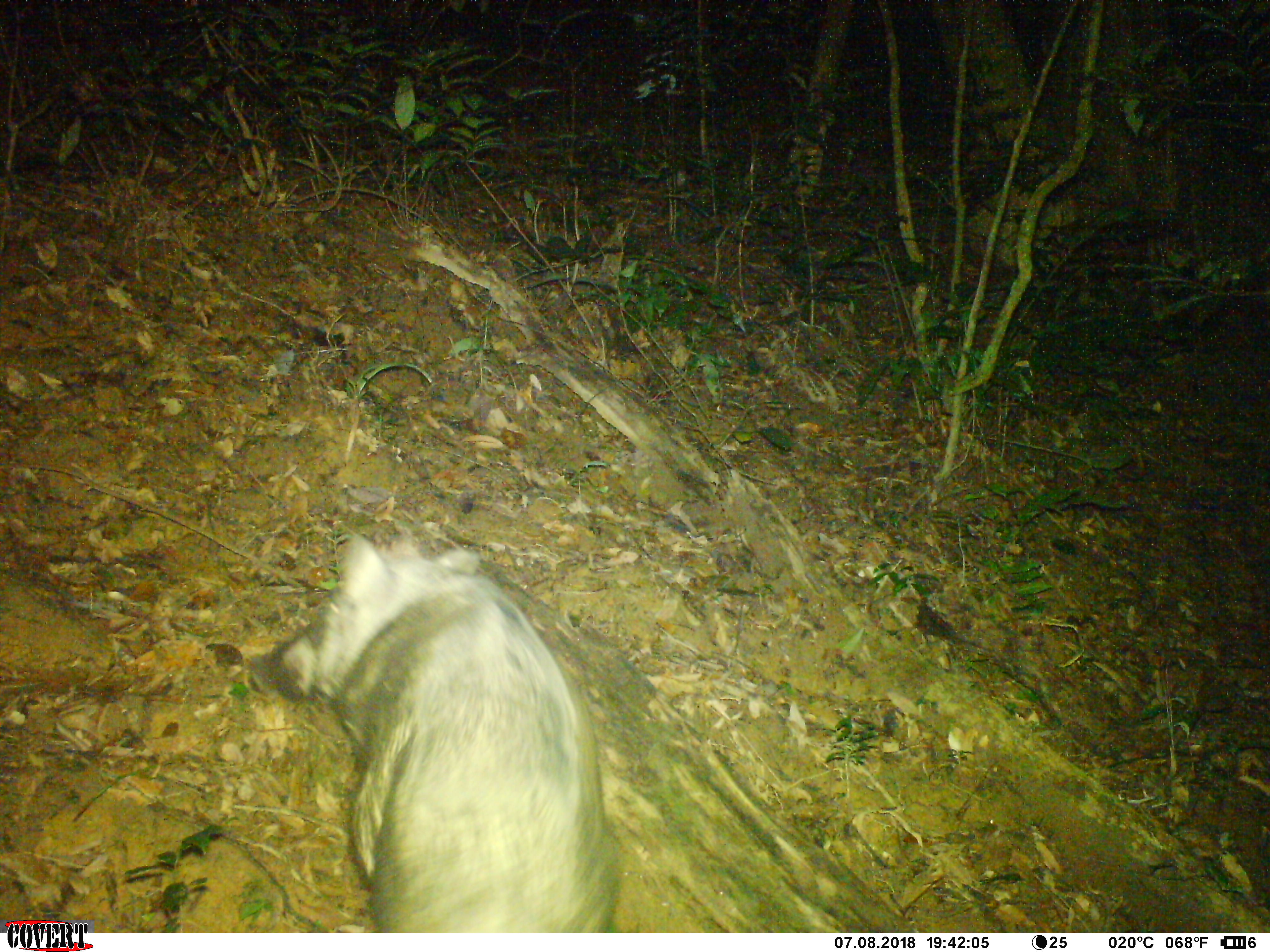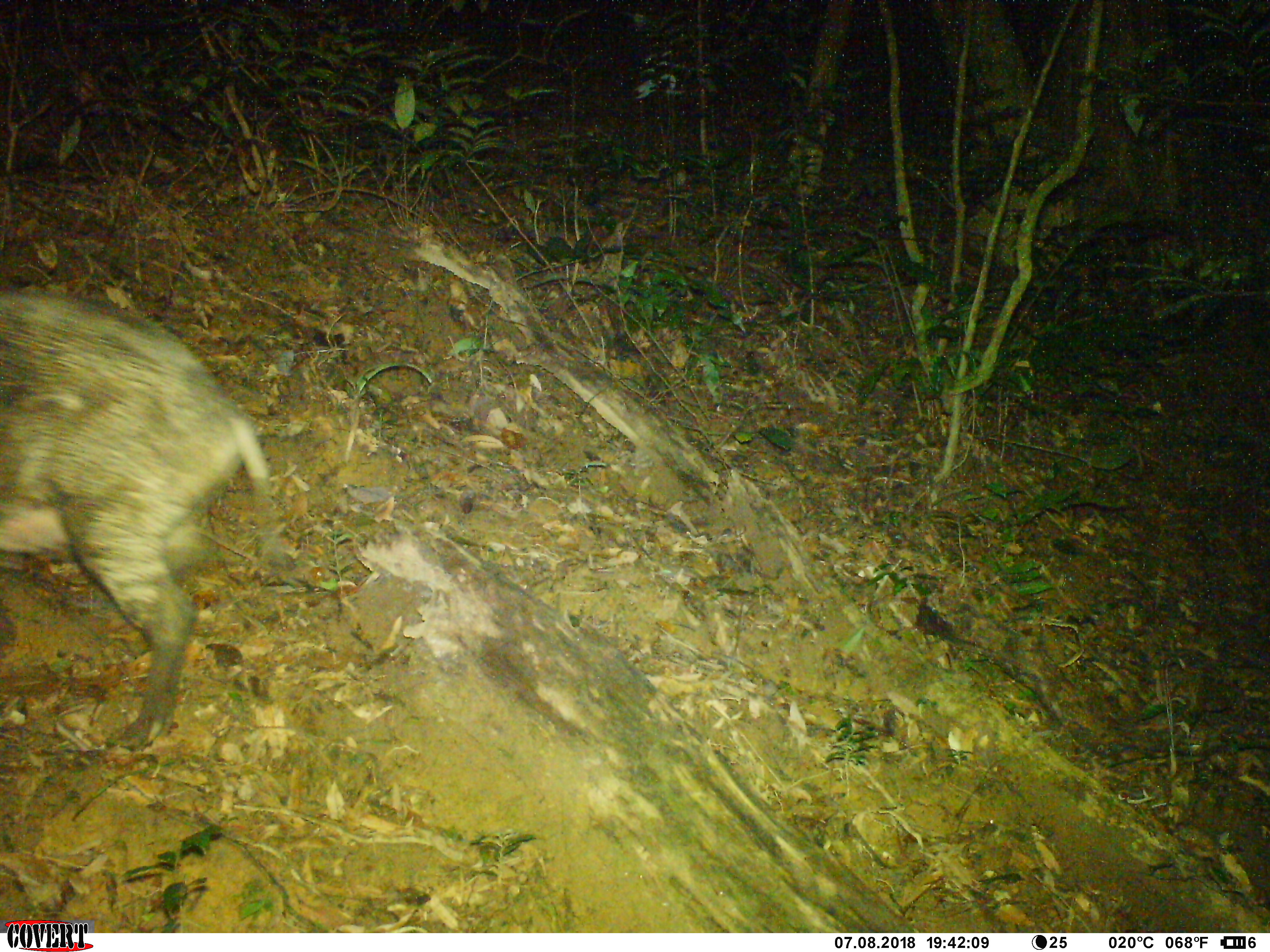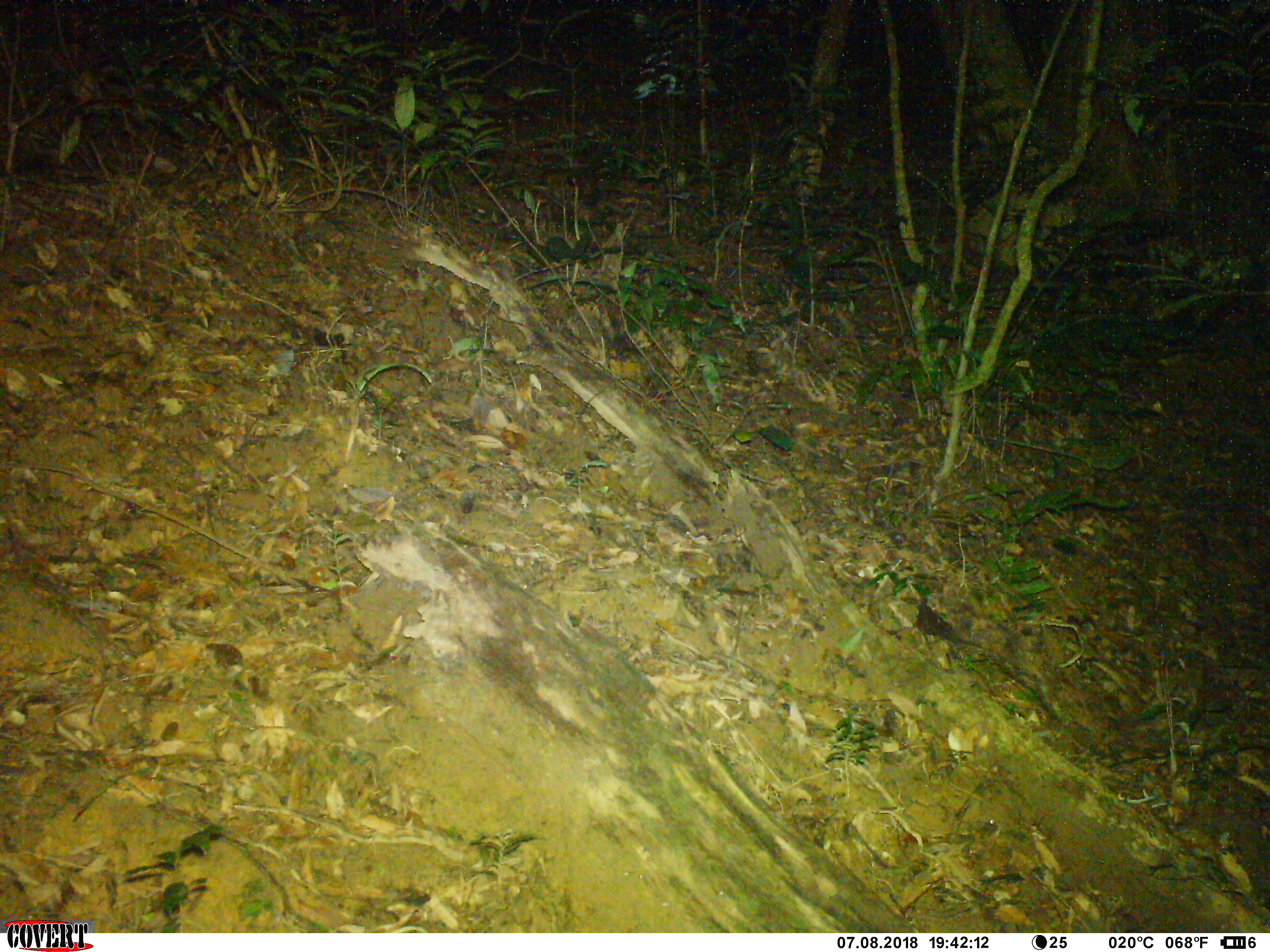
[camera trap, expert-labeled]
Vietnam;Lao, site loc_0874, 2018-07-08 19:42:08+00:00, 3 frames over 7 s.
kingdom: Animalia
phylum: Chordata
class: Mammalia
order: Artiodactyla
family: Suidae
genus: Sus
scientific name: Sus scrofa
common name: eurasian wild pig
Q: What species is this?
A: Eurasian wild pig (Sus scrofa).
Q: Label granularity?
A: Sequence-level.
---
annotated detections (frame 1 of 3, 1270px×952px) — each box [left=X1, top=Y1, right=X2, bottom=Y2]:
eurasian wild pig: [left=268, top=529, right=620, bottom=932]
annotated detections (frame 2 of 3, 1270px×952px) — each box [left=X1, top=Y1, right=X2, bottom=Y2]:
eurasian wild pig: [left=0, top=286, right=285, bottom=751]